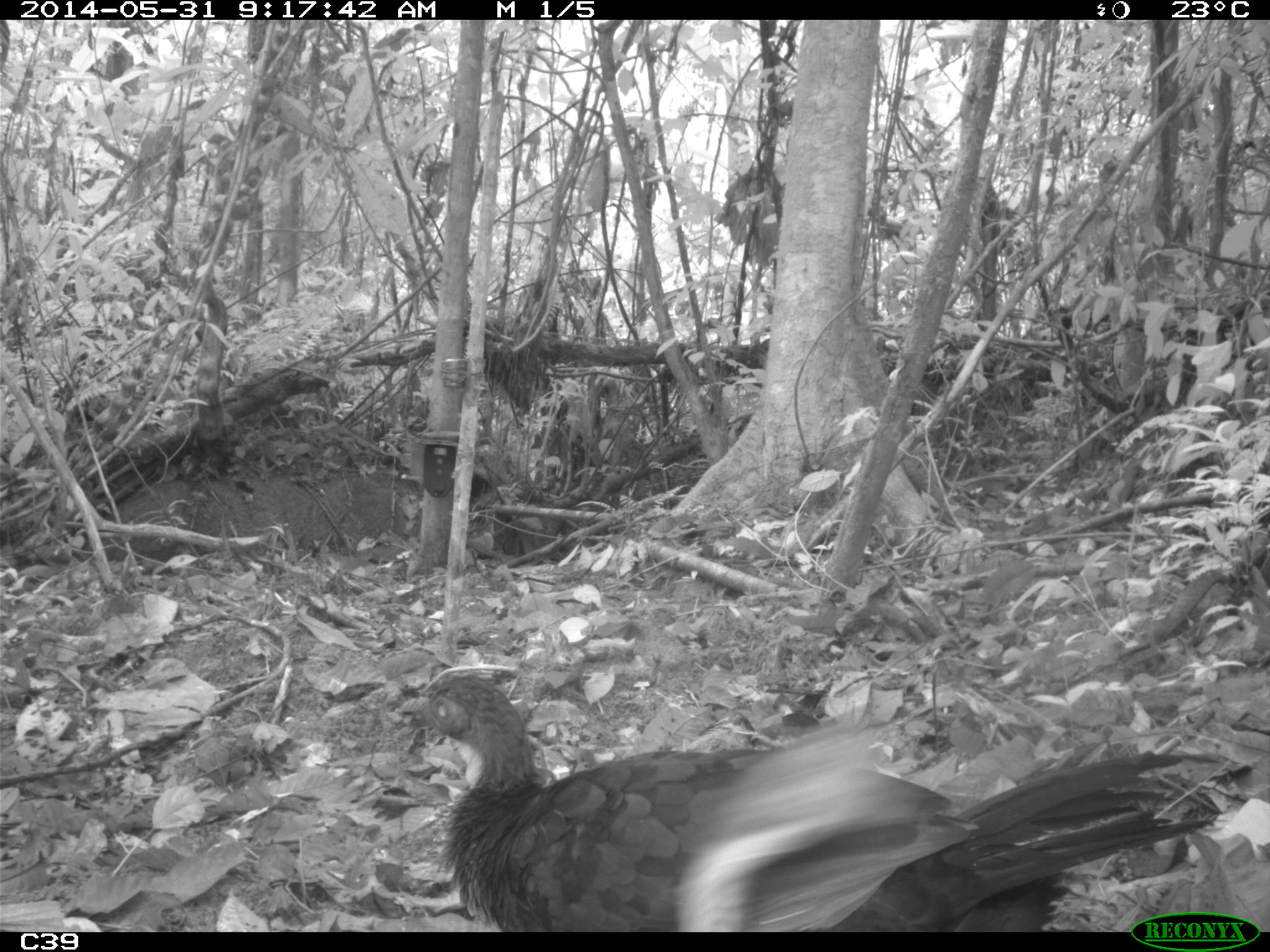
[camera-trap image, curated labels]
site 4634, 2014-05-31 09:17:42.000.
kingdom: Animalia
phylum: Chordata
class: Aves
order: Galliformes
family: Cracidae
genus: Penelope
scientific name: Penelope jacquacu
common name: spix's guan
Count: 2.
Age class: adult.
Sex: female.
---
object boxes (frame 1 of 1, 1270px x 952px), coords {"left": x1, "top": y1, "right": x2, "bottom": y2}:
penelope jacquacu: {"left": 399, "top": 669, "right": 1220, "bottom": 928}